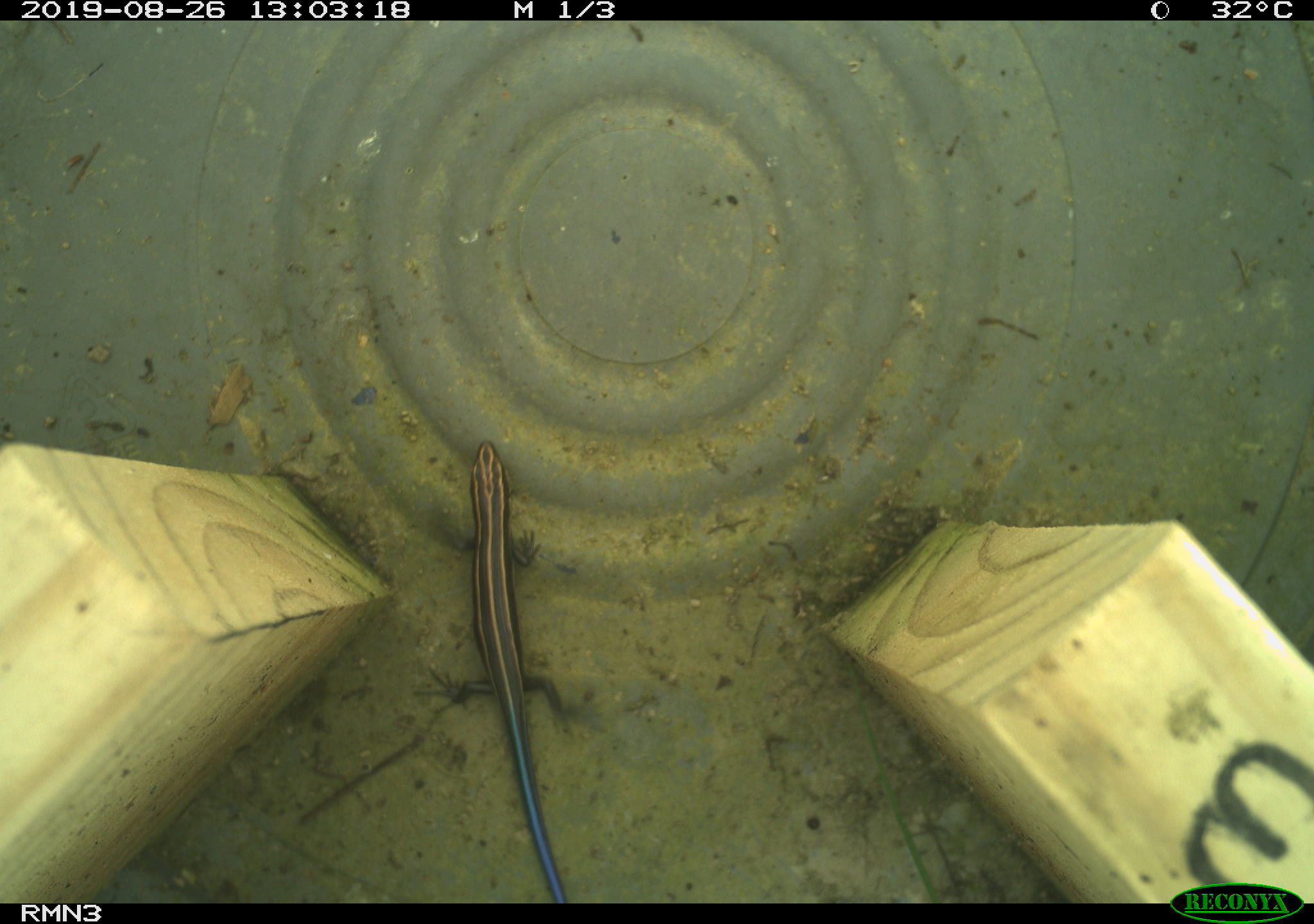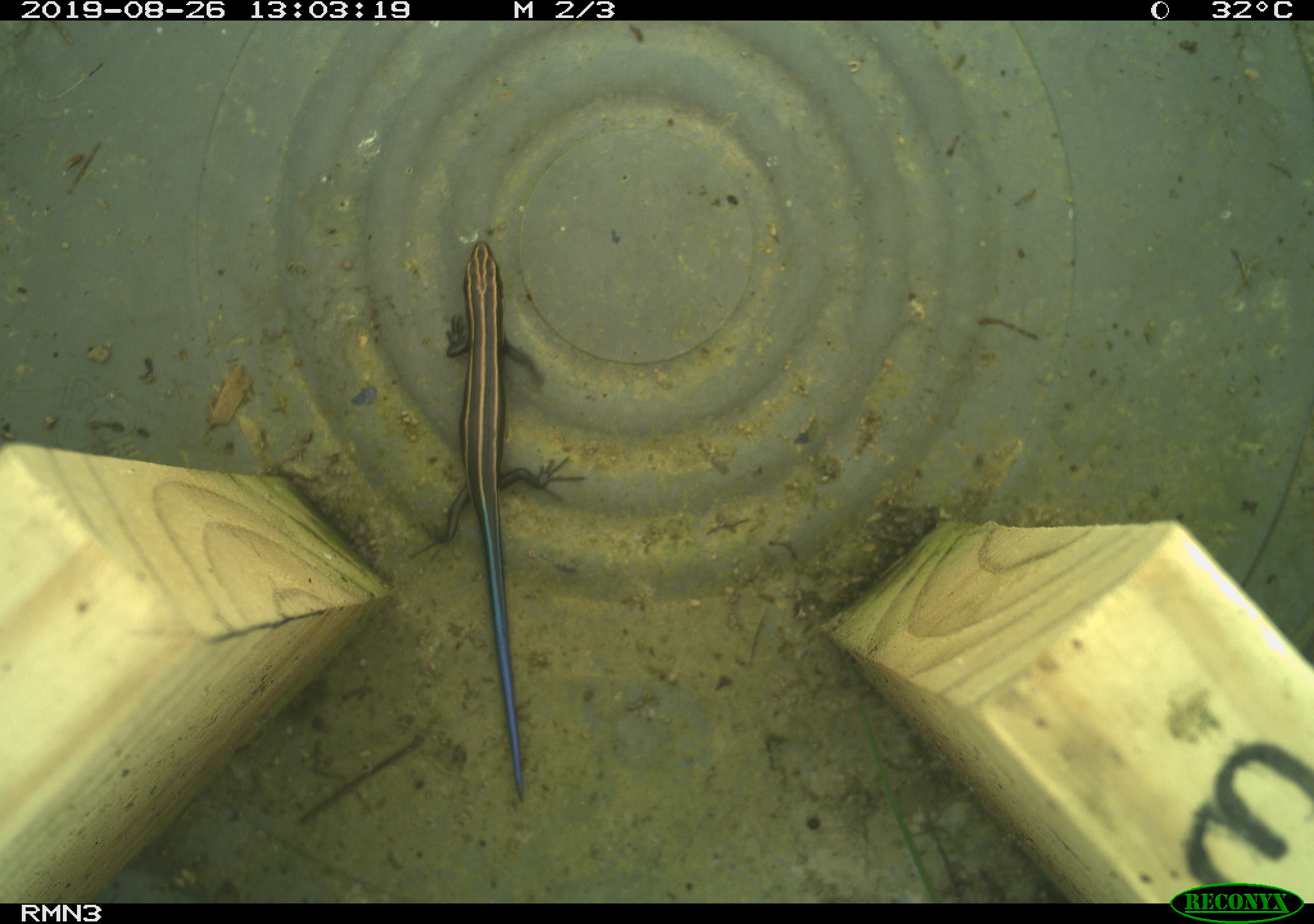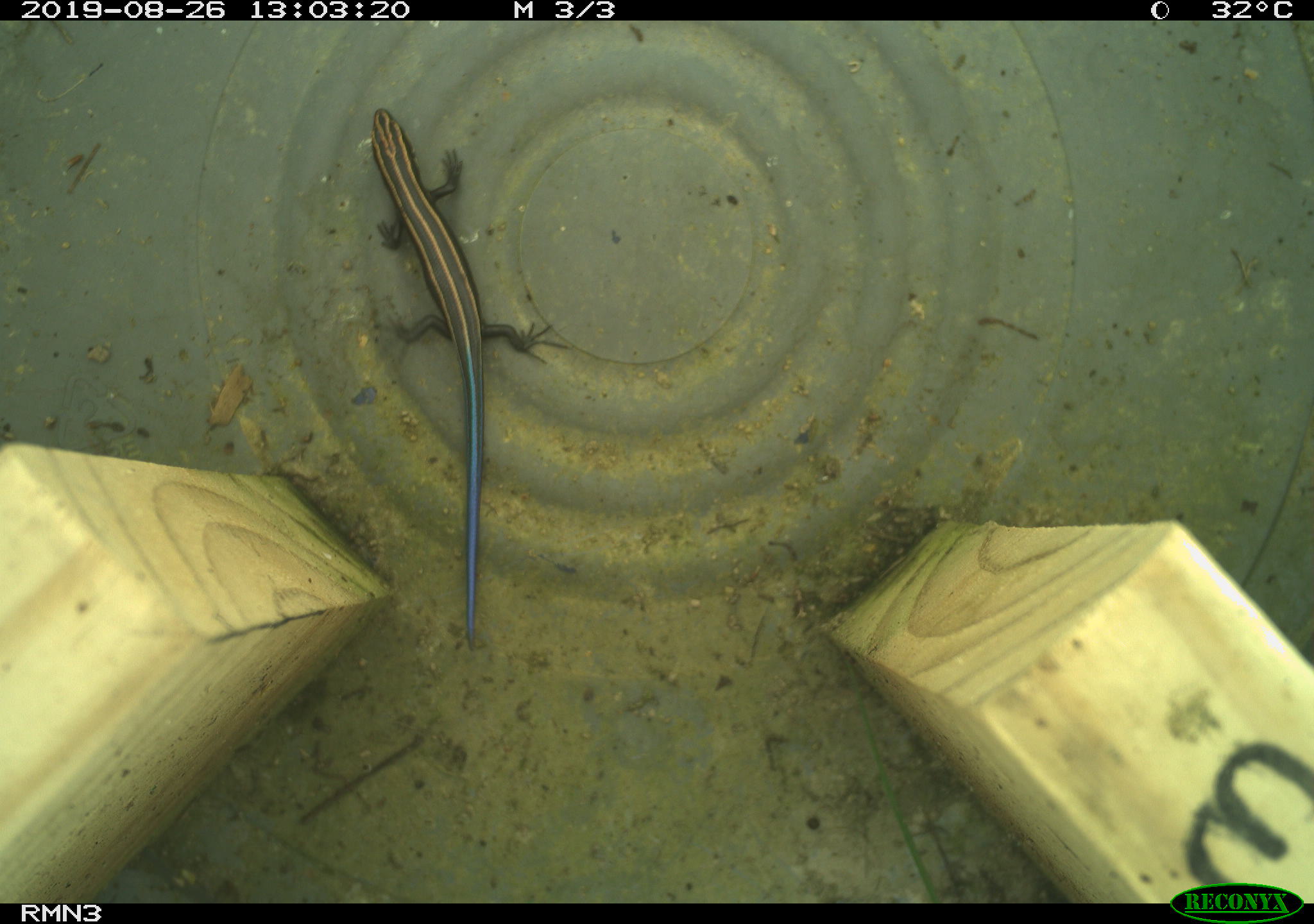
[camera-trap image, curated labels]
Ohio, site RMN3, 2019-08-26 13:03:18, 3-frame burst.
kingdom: Animalia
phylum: Chordata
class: Reptilia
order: Squamata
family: Scincidae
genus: Plestiodon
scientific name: Plestiodon fasciatus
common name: common five-lined skink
Common five-lined skink (Plestiodon fasciatus).